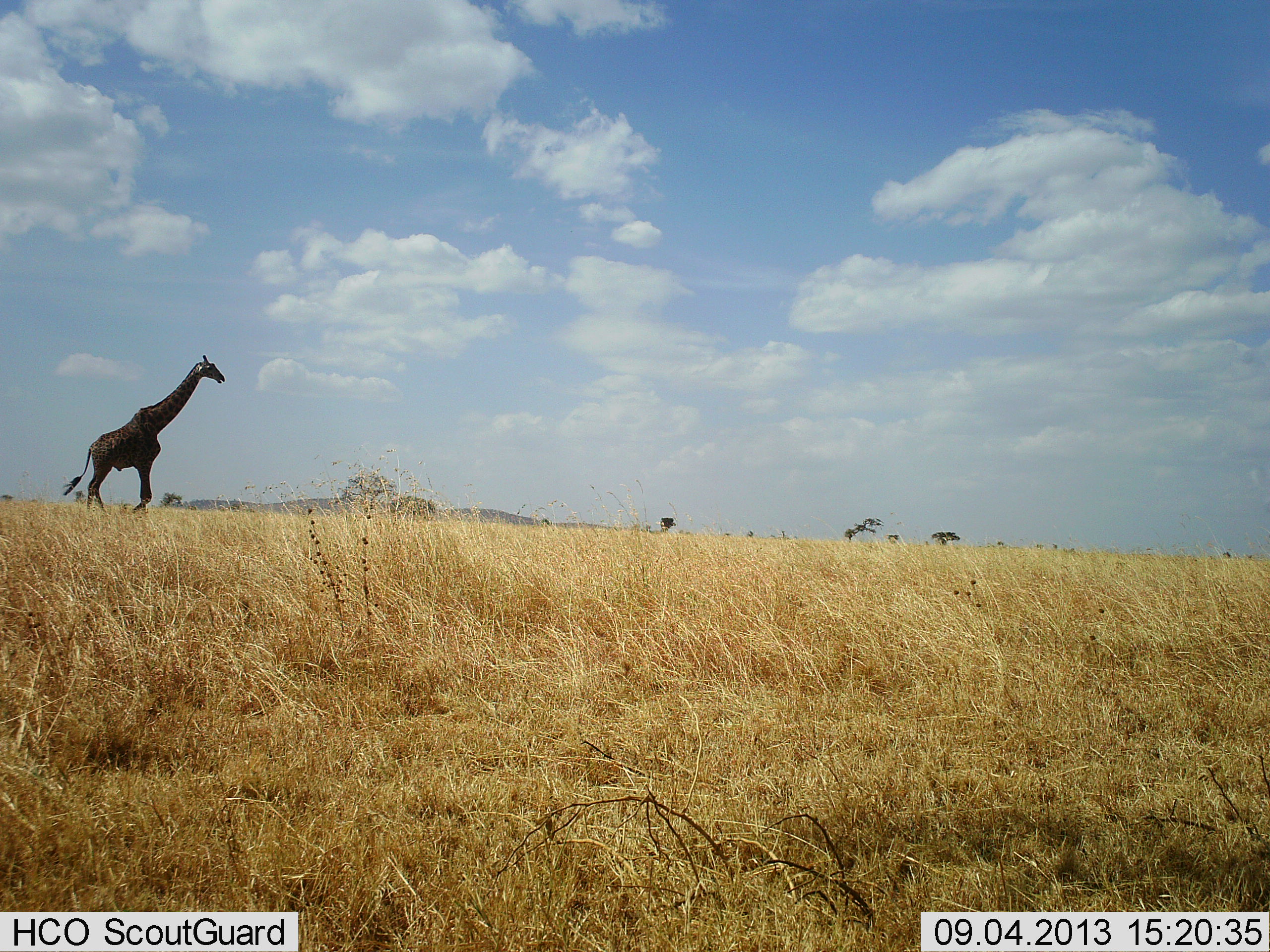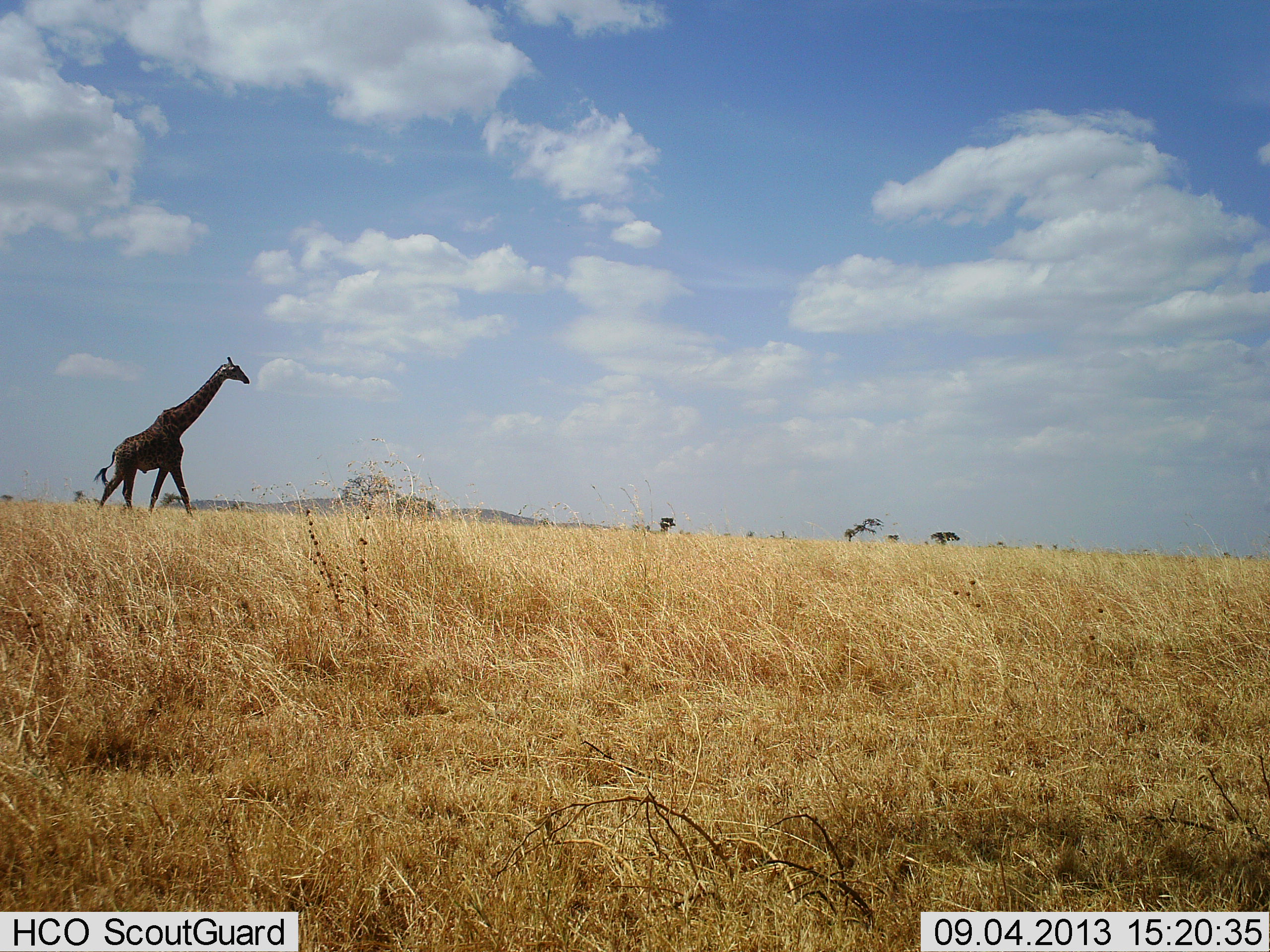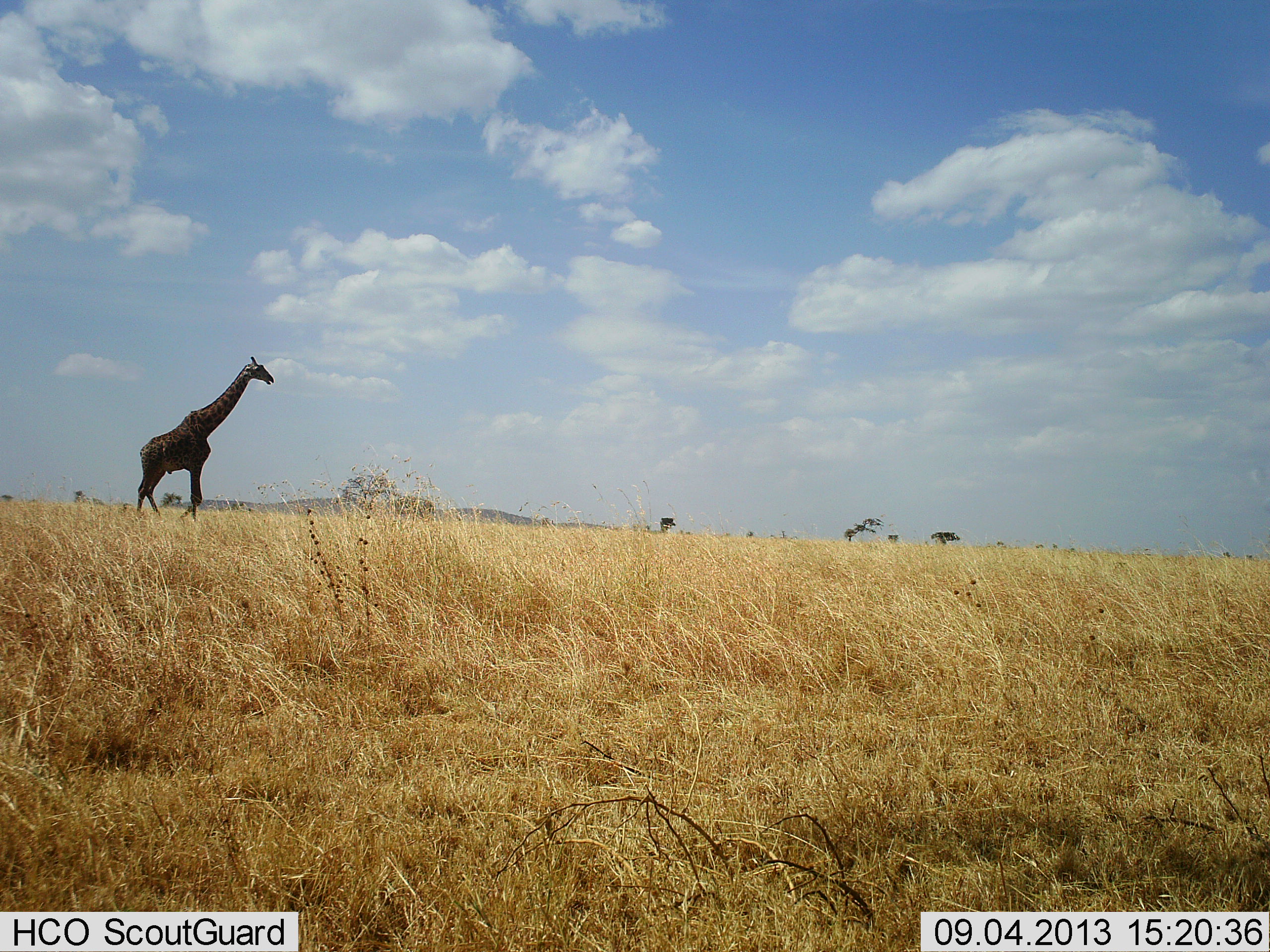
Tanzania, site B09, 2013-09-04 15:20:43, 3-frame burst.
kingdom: Animalia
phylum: Chordata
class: Mammalia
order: Artiodactyla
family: Giraffidae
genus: Giraffa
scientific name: Giraffa camelopardalis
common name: giraffe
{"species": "giraffe (Giraffa camelopardalis)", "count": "1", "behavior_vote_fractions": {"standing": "3%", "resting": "0%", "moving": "100%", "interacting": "0%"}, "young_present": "0%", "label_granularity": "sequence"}